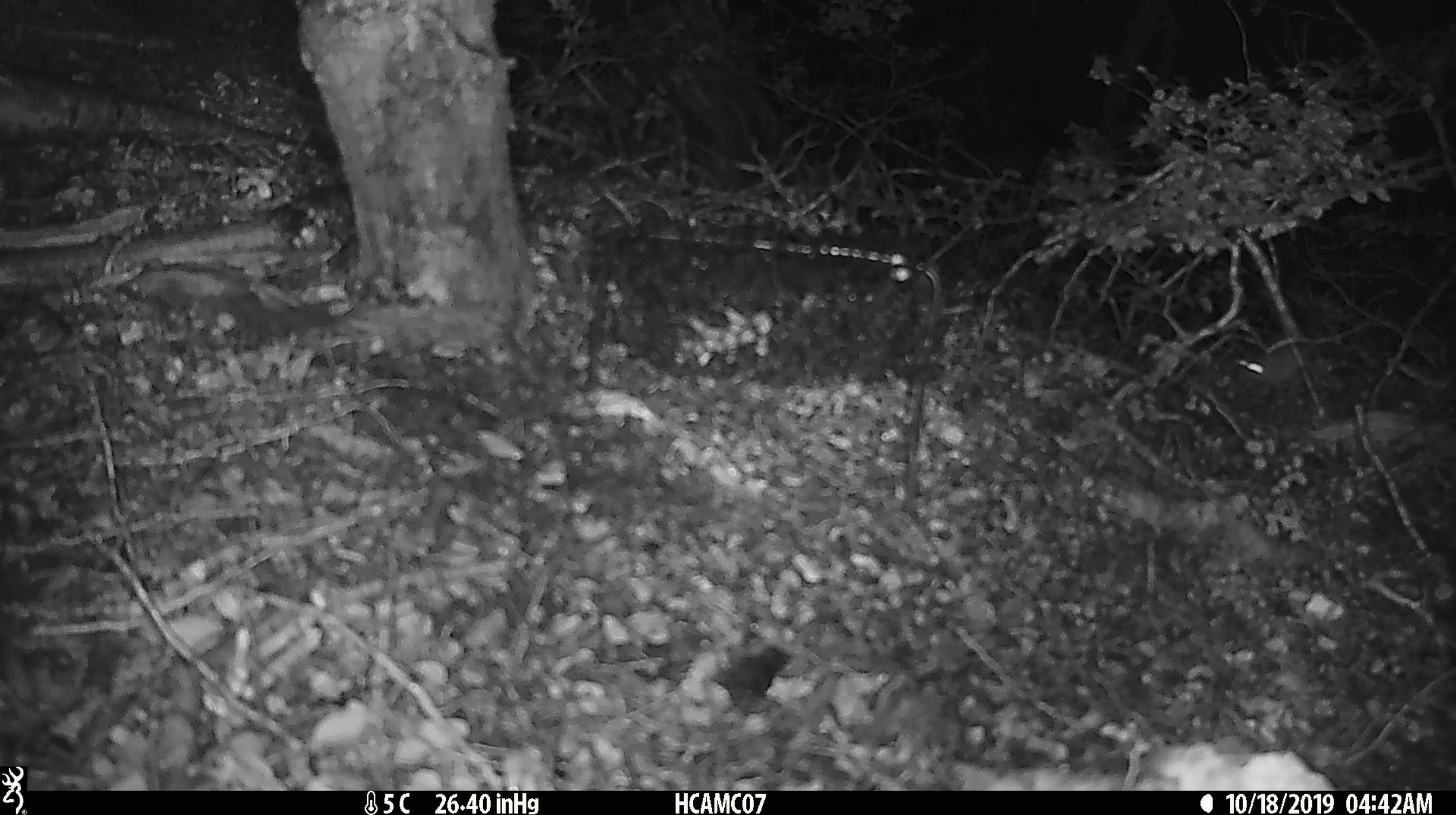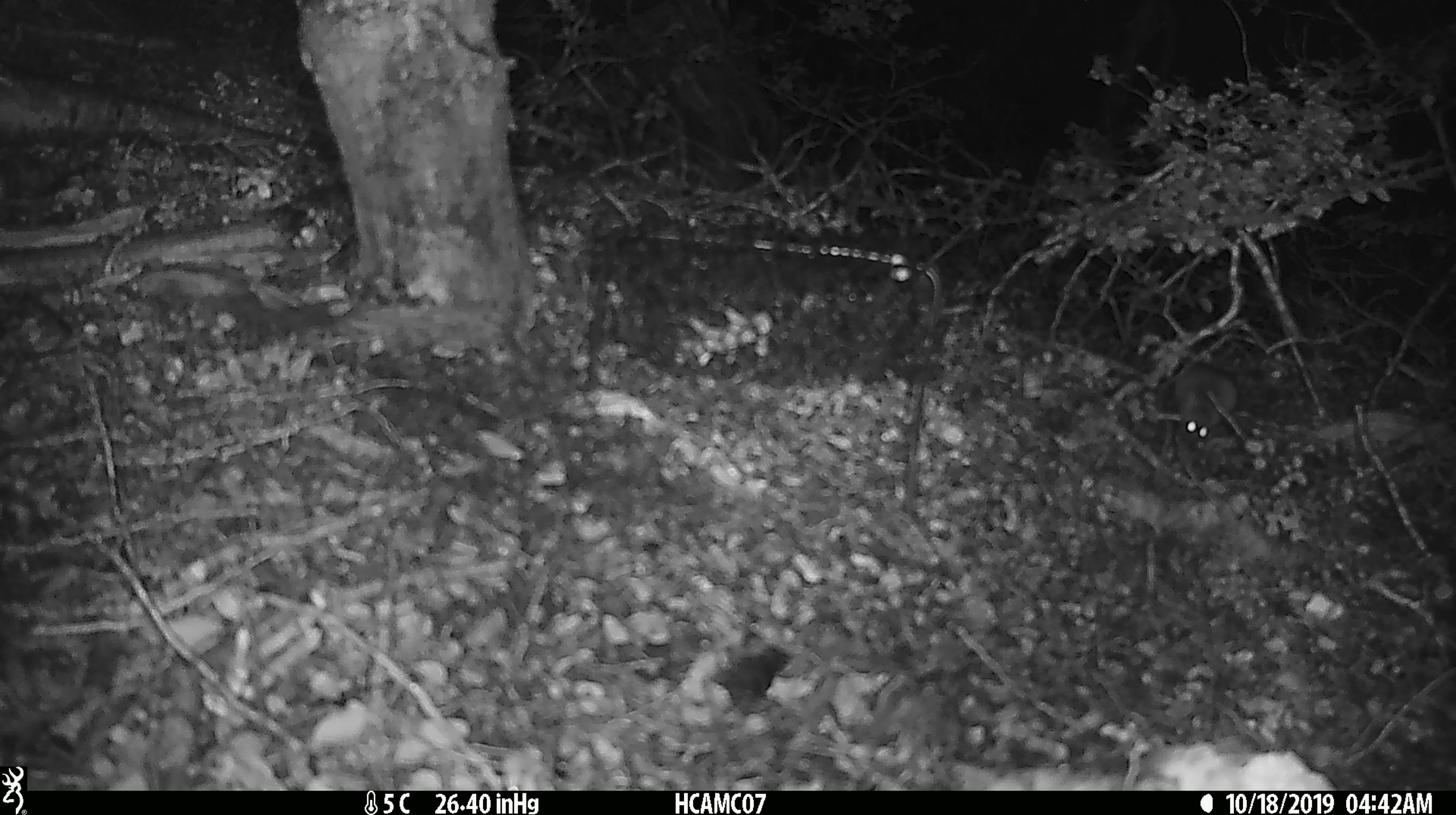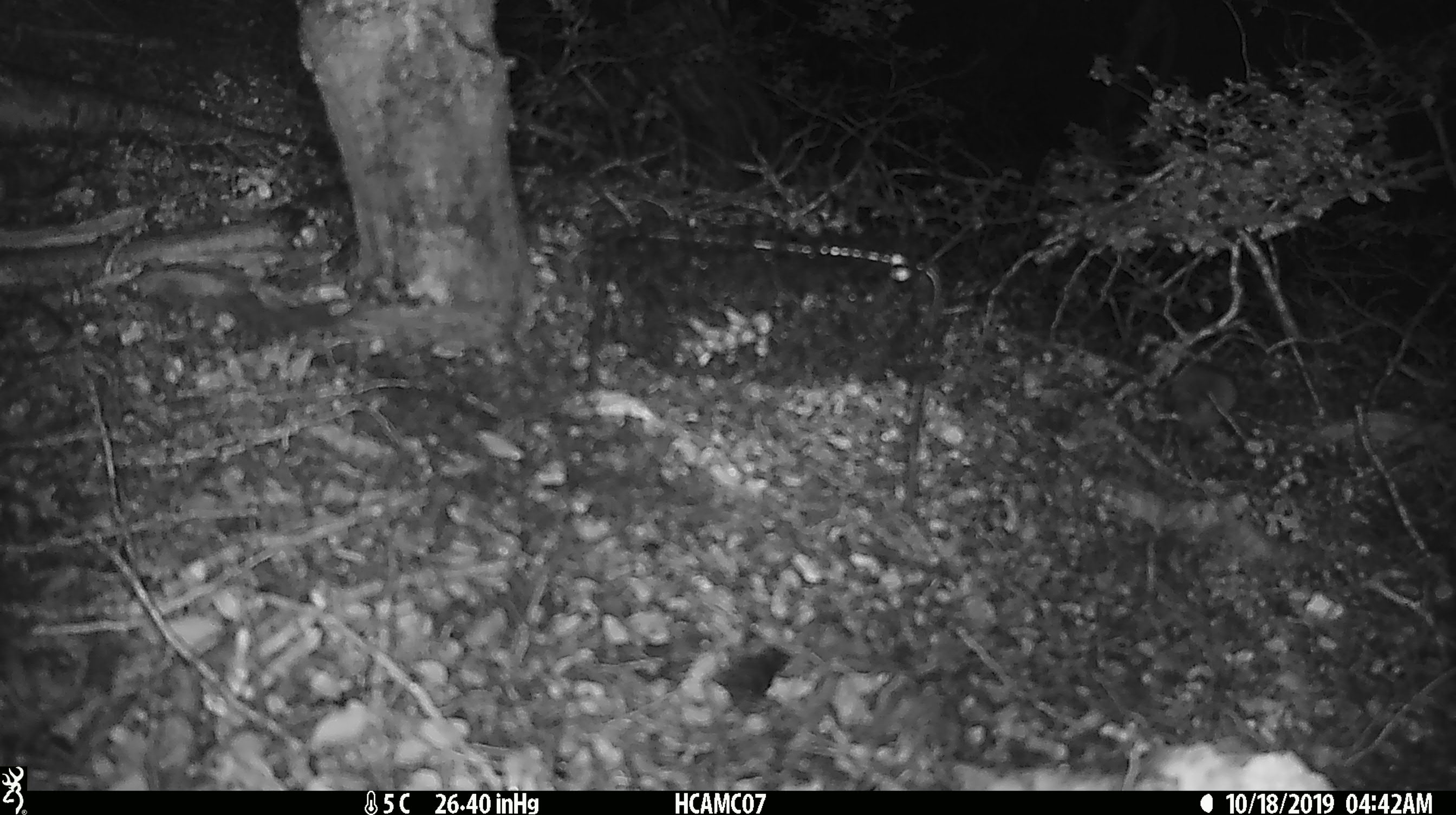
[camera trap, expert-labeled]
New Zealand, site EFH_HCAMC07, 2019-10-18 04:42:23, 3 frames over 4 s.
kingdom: Animalia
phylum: Chordata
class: Mammalia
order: Rodentia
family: Muridae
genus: Mus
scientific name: Mus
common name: mouse